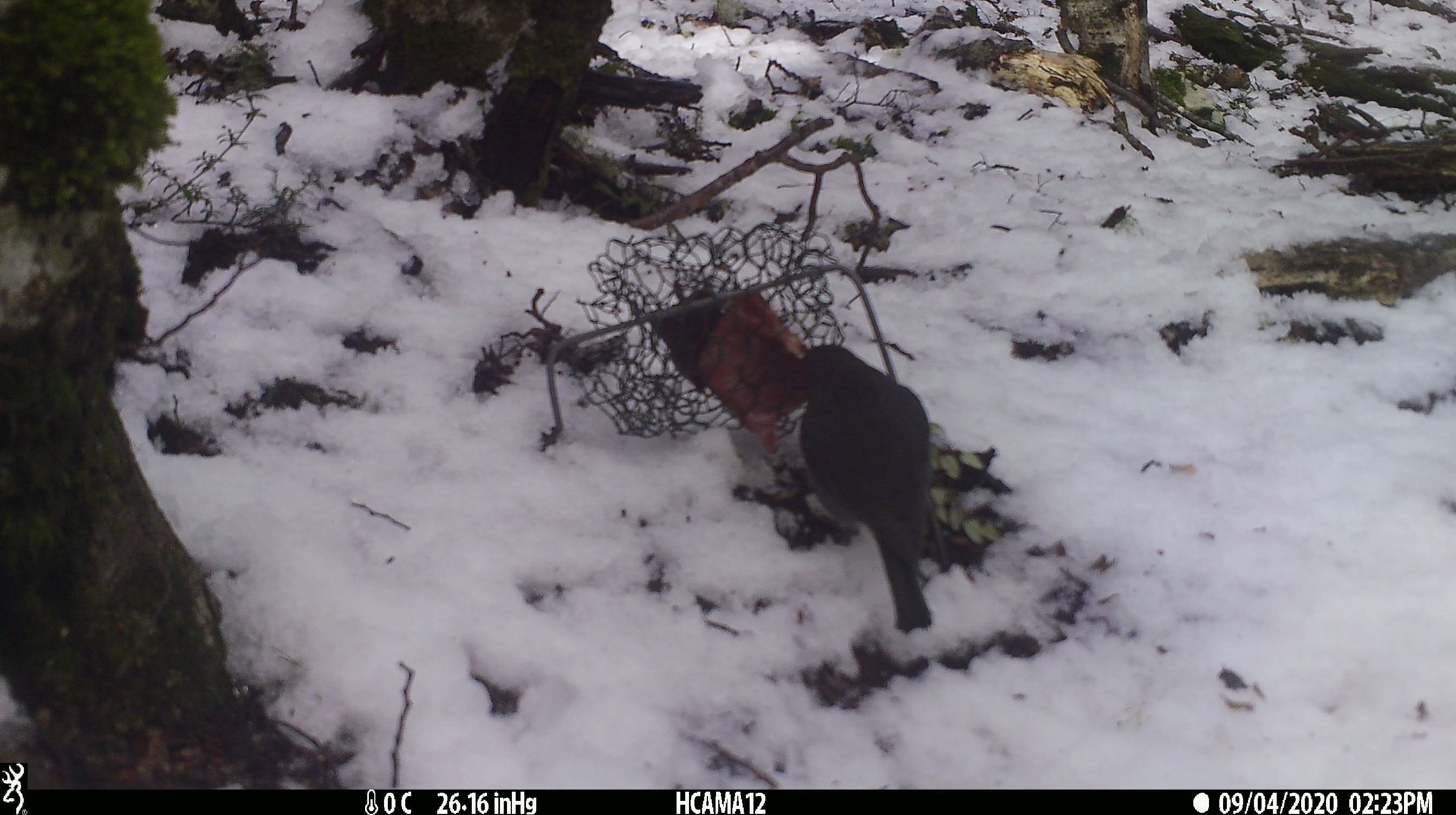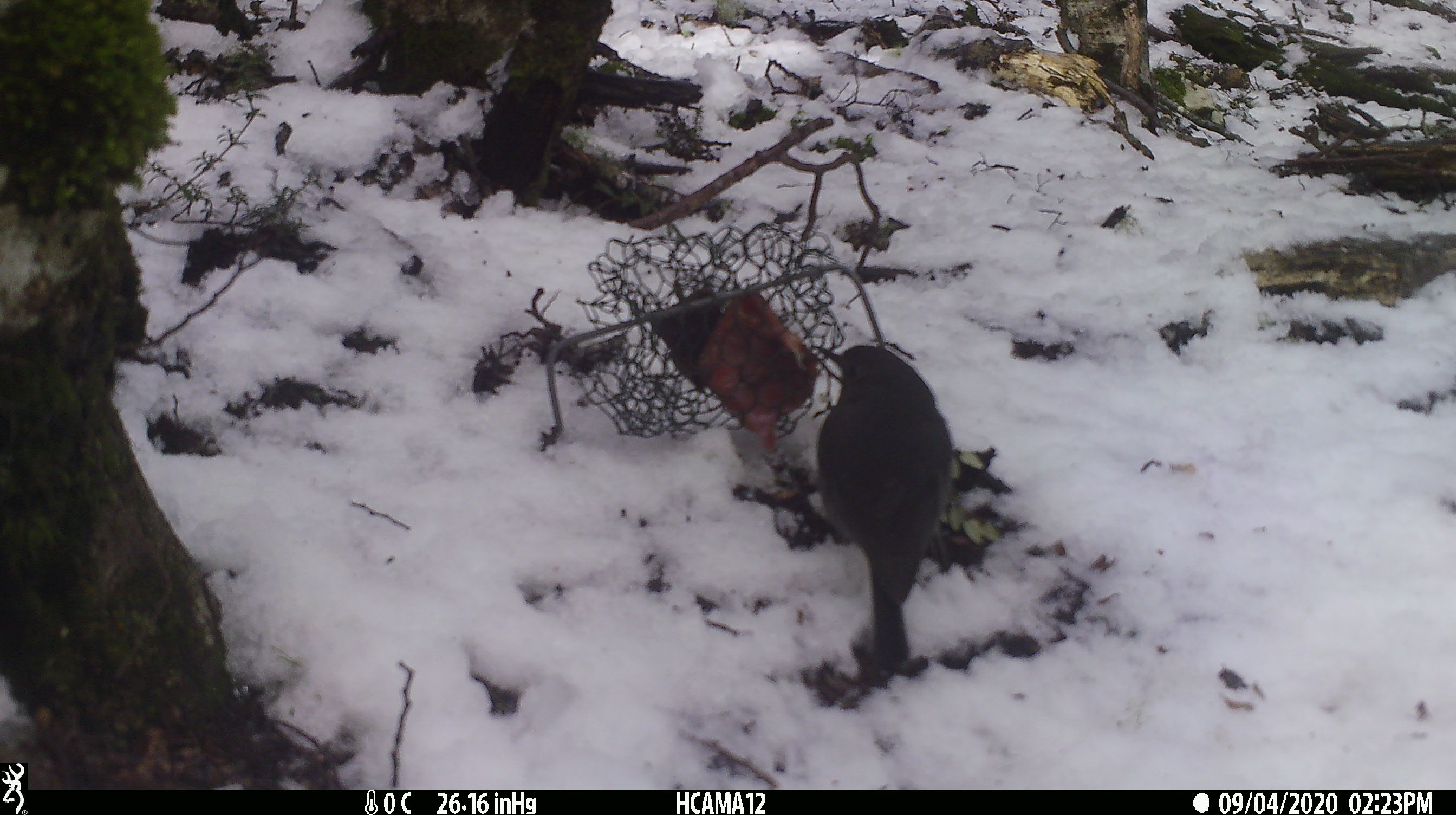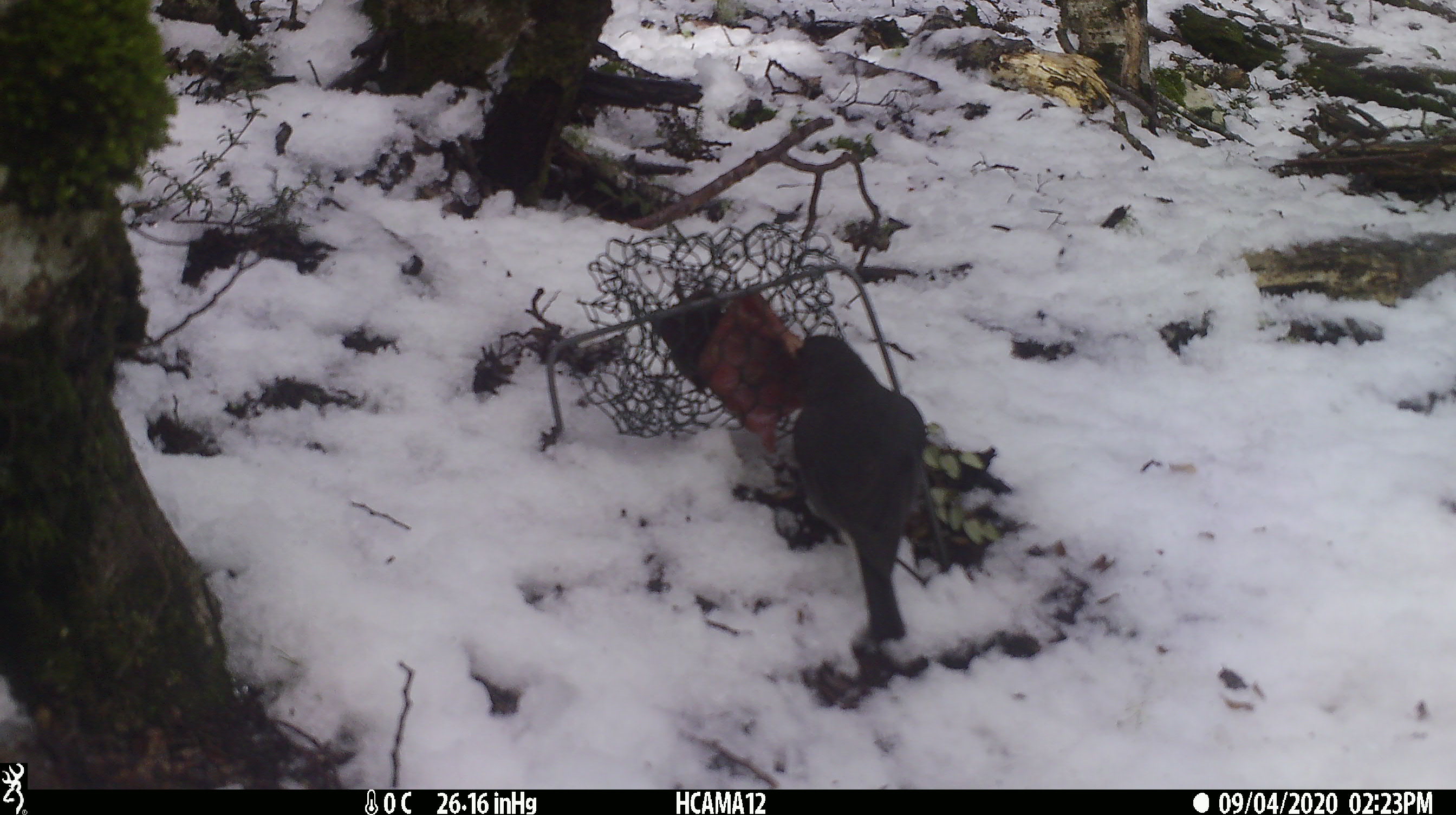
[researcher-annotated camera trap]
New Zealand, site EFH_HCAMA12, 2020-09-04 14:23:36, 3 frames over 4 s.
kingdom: Animalia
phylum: Chordata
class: Aves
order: Passeriformes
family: Petroicidae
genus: Petroica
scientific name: Petroica australis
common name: new zealand robin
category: robin